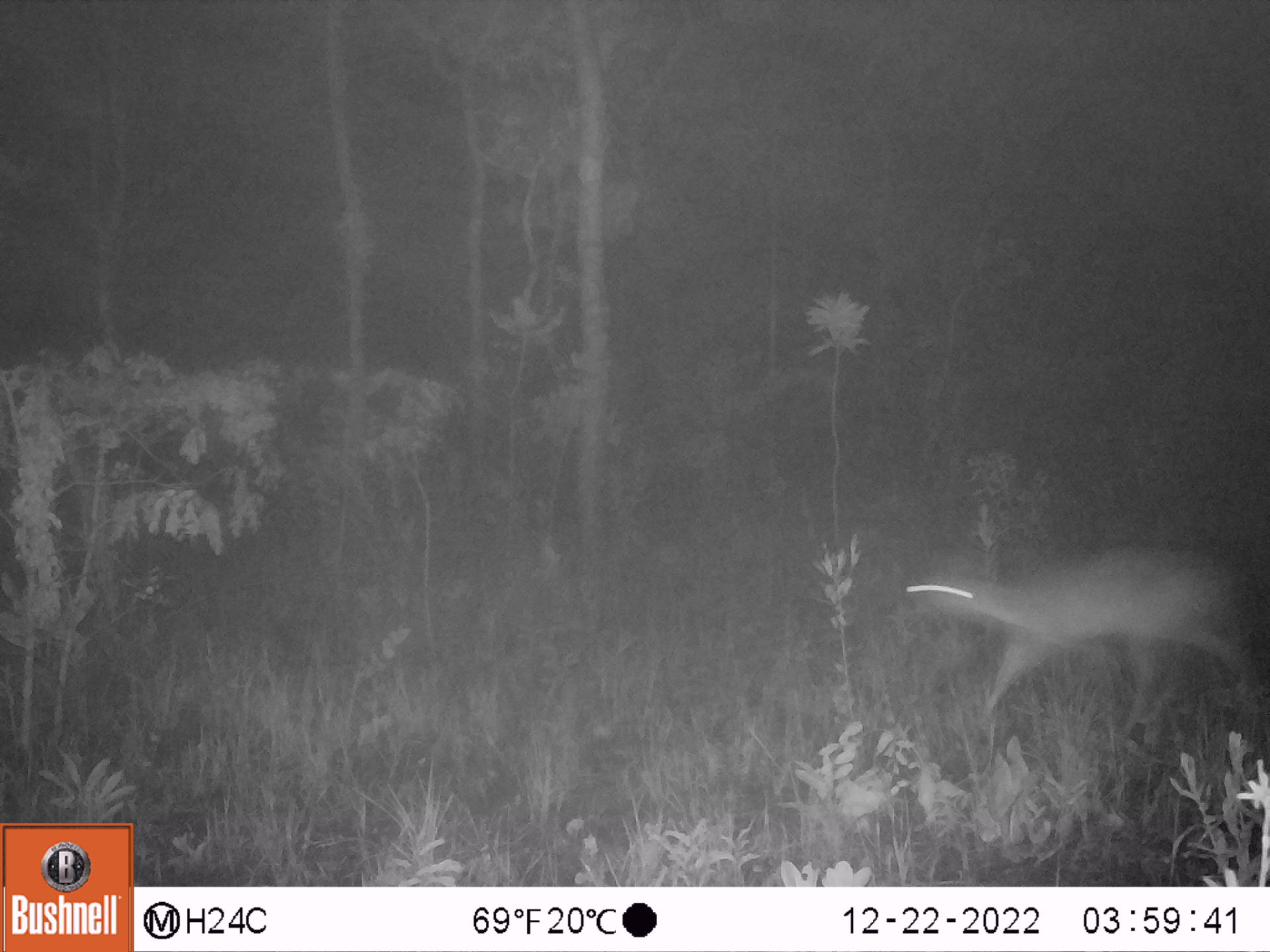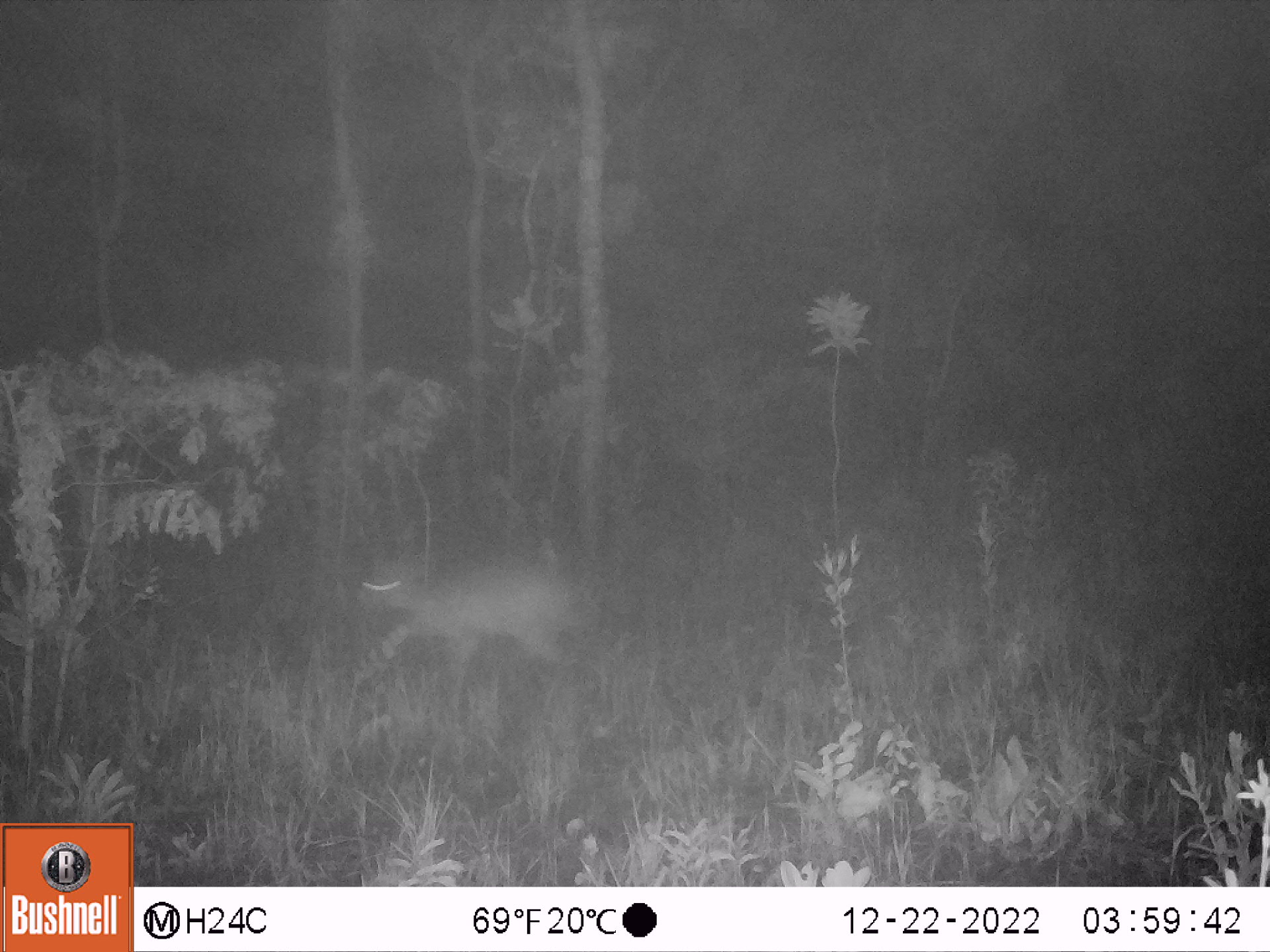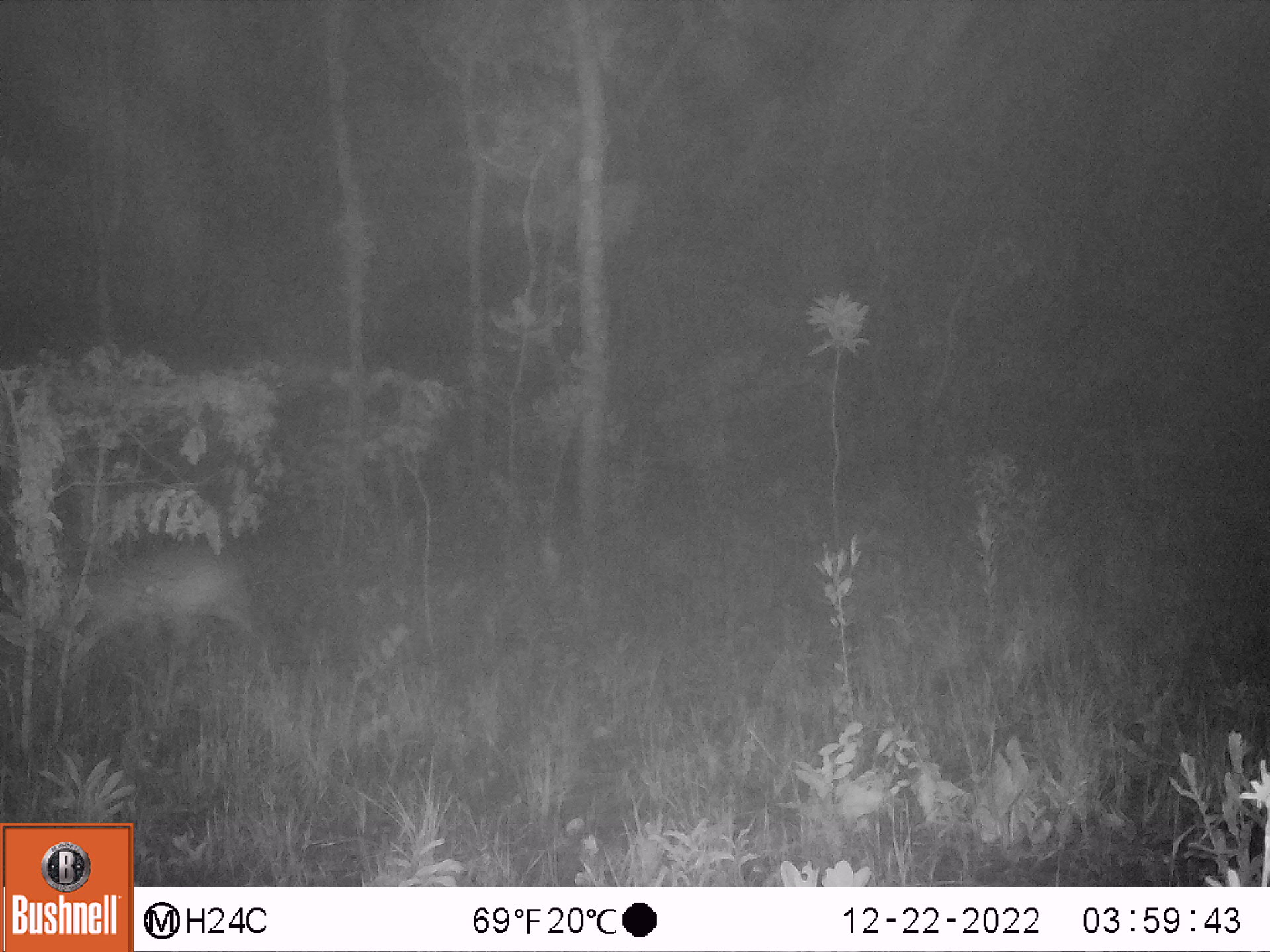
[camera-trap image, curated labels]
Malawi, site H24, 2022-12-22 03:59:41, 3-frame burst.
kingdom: Animalia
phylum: Chordata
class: Mammalia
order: Artiodactyla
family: Bovidae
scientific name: Antilopinae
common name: small antelope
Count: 1.